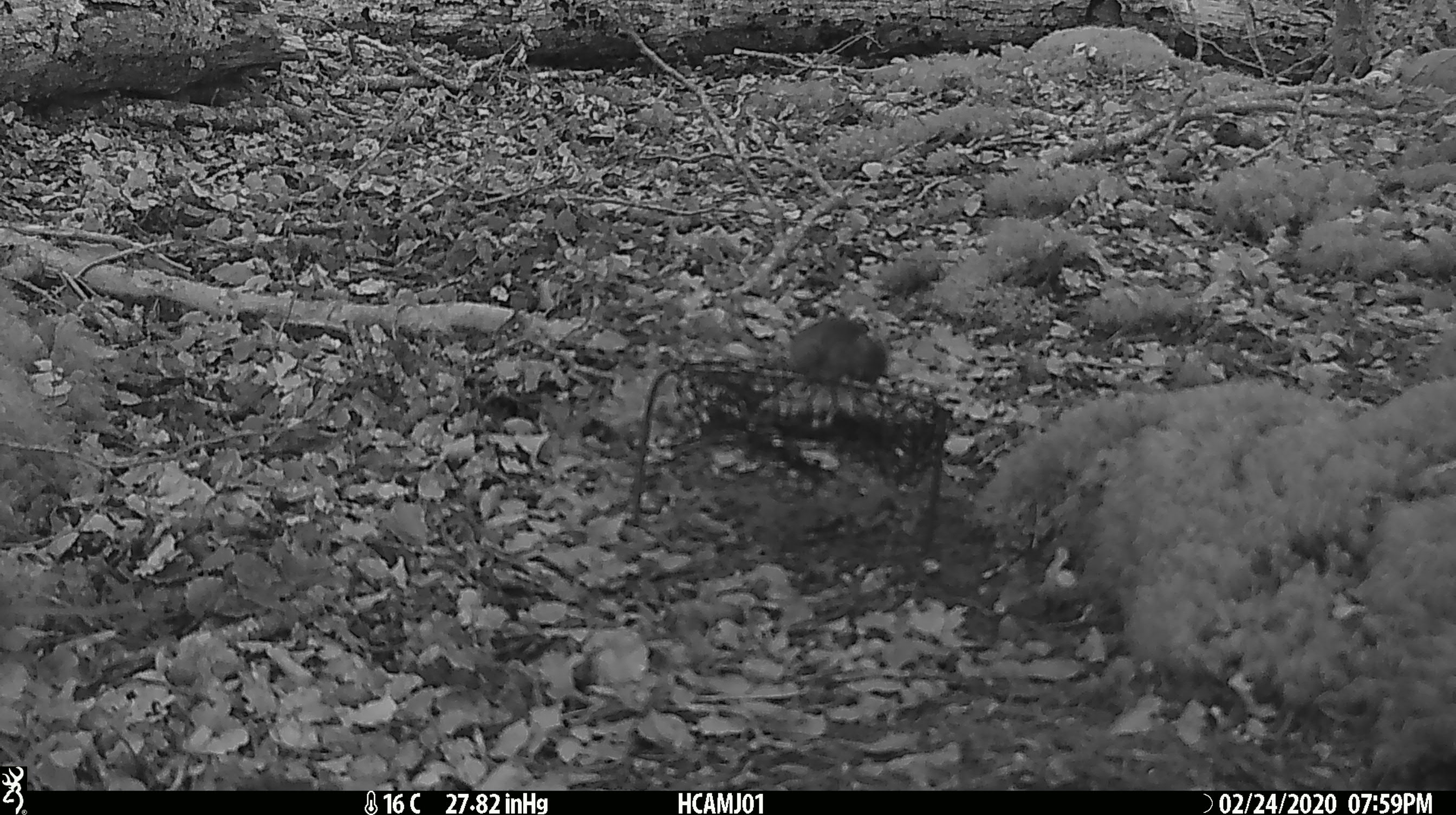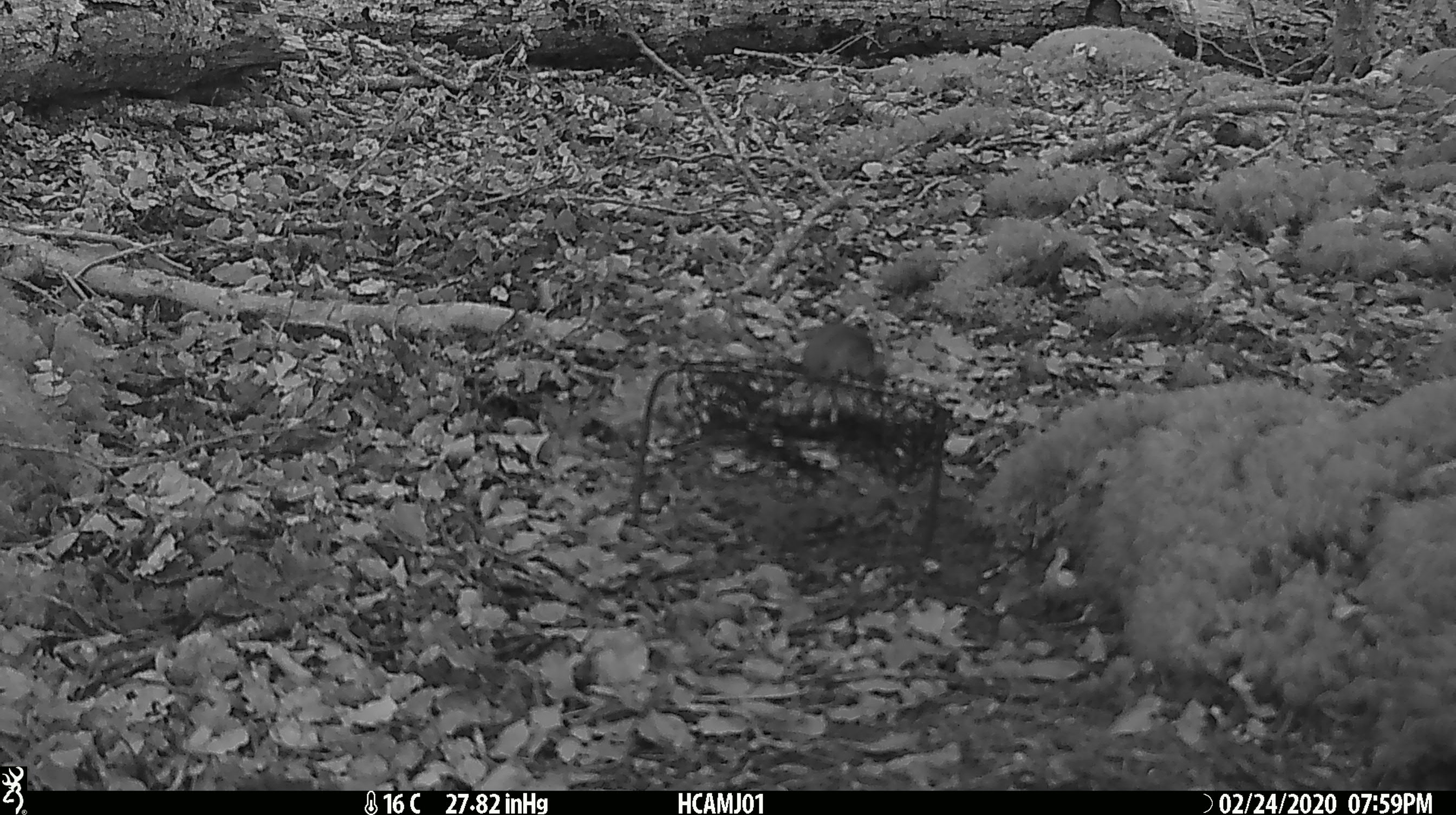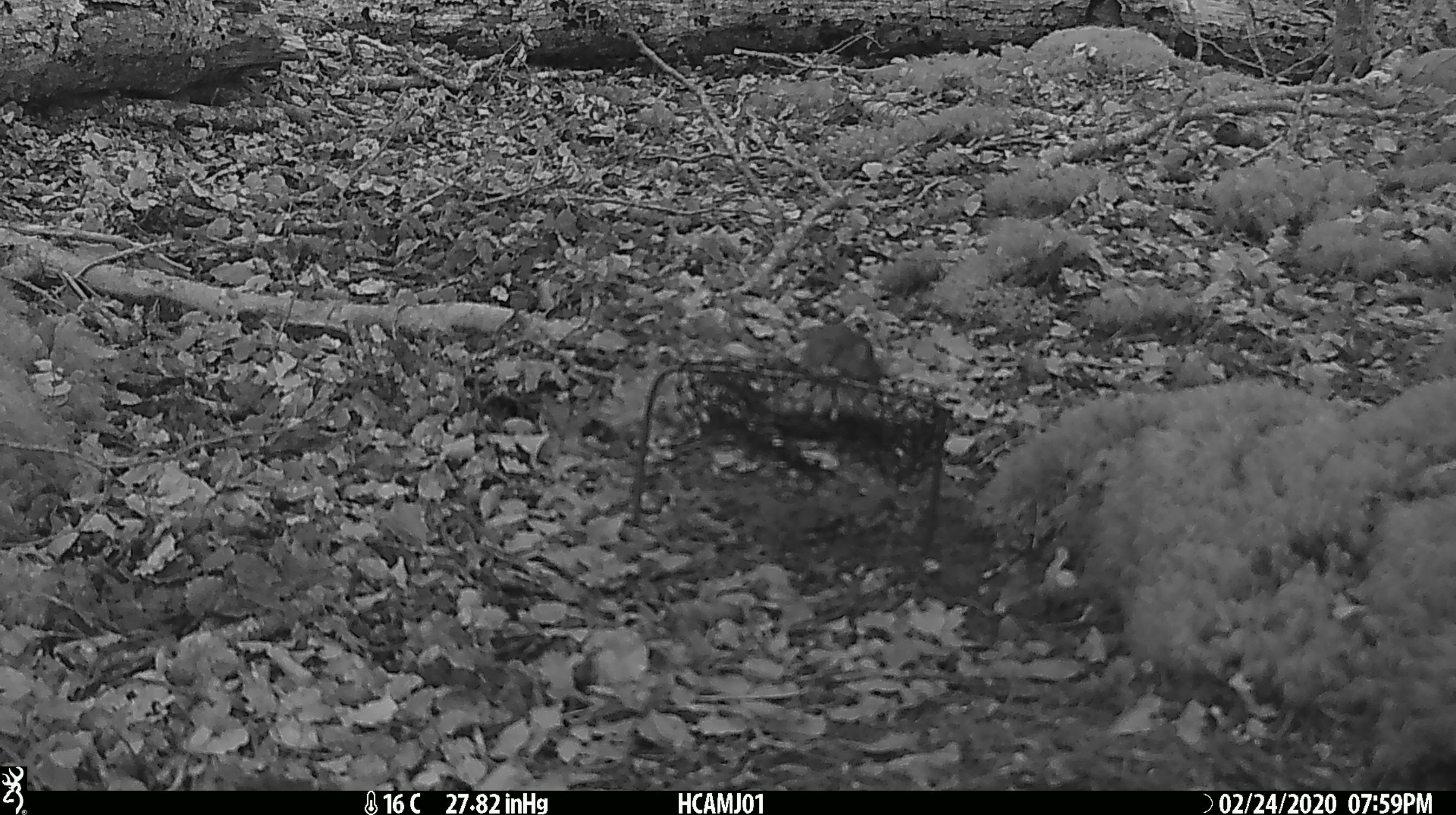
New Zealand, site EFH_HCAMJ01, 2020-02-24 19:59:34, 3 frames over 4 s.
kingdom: Animalia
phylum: Chordata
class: Mammalia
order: Rodentia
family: Muridae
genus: Mus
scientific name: Mus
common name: mouse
Mouse (Mus).